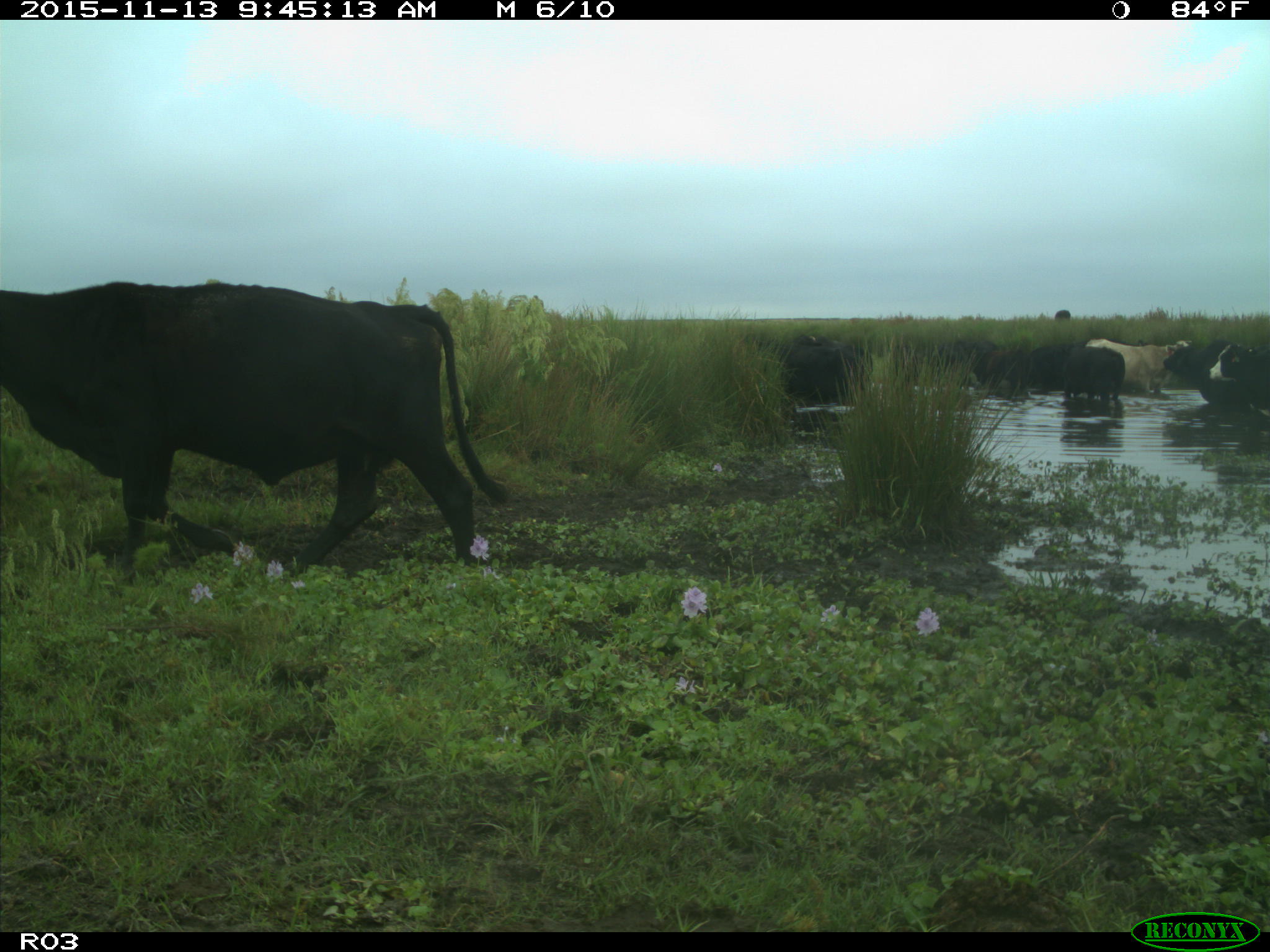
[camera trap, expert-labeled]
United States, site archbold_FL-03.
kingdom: Animalia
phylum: Chordata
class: Mammalia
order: Artiodactyla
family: Bovidae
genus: Bos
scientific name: Bos taurus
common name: domestic cow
Bos taurus (domestic cow).